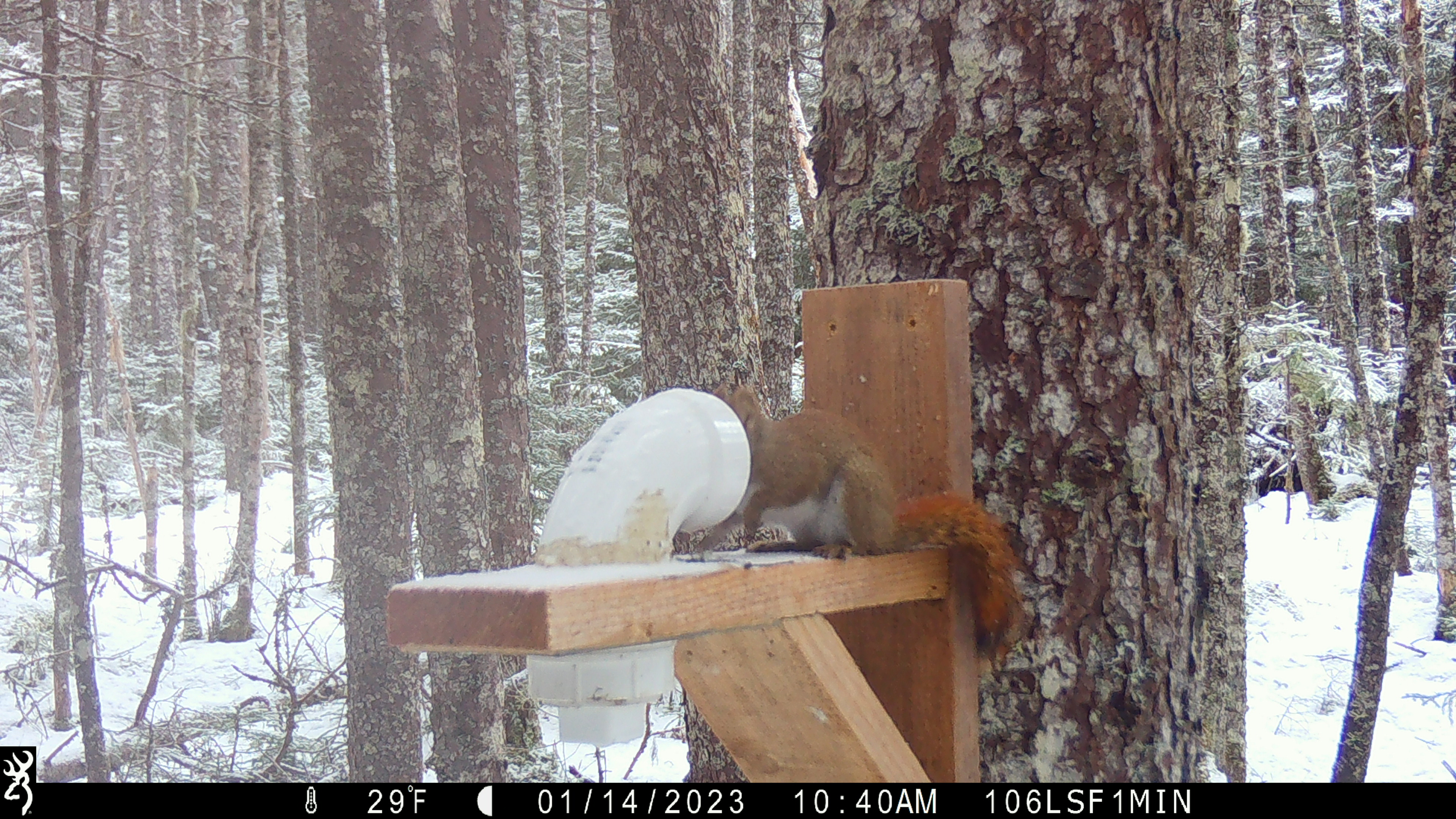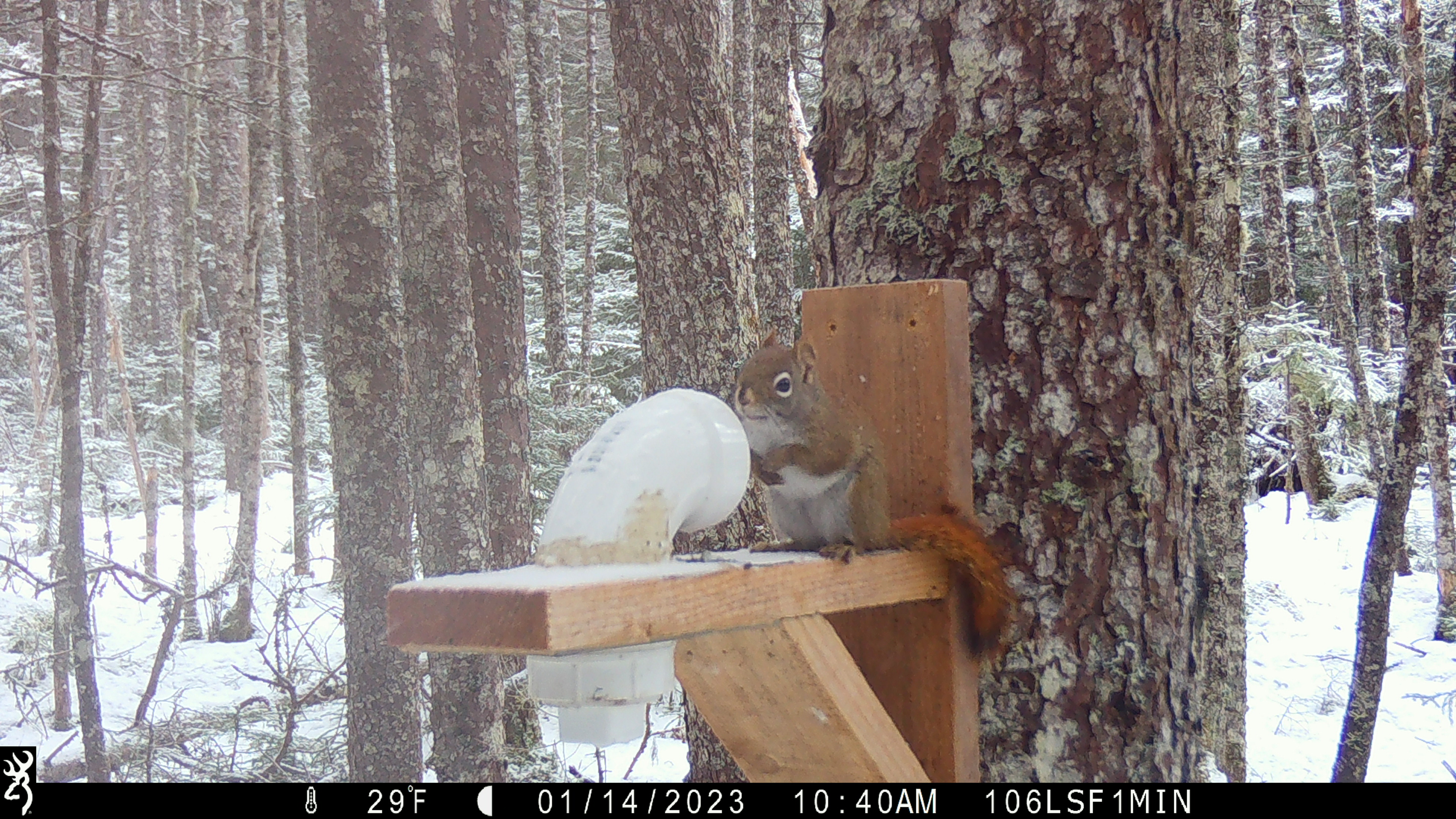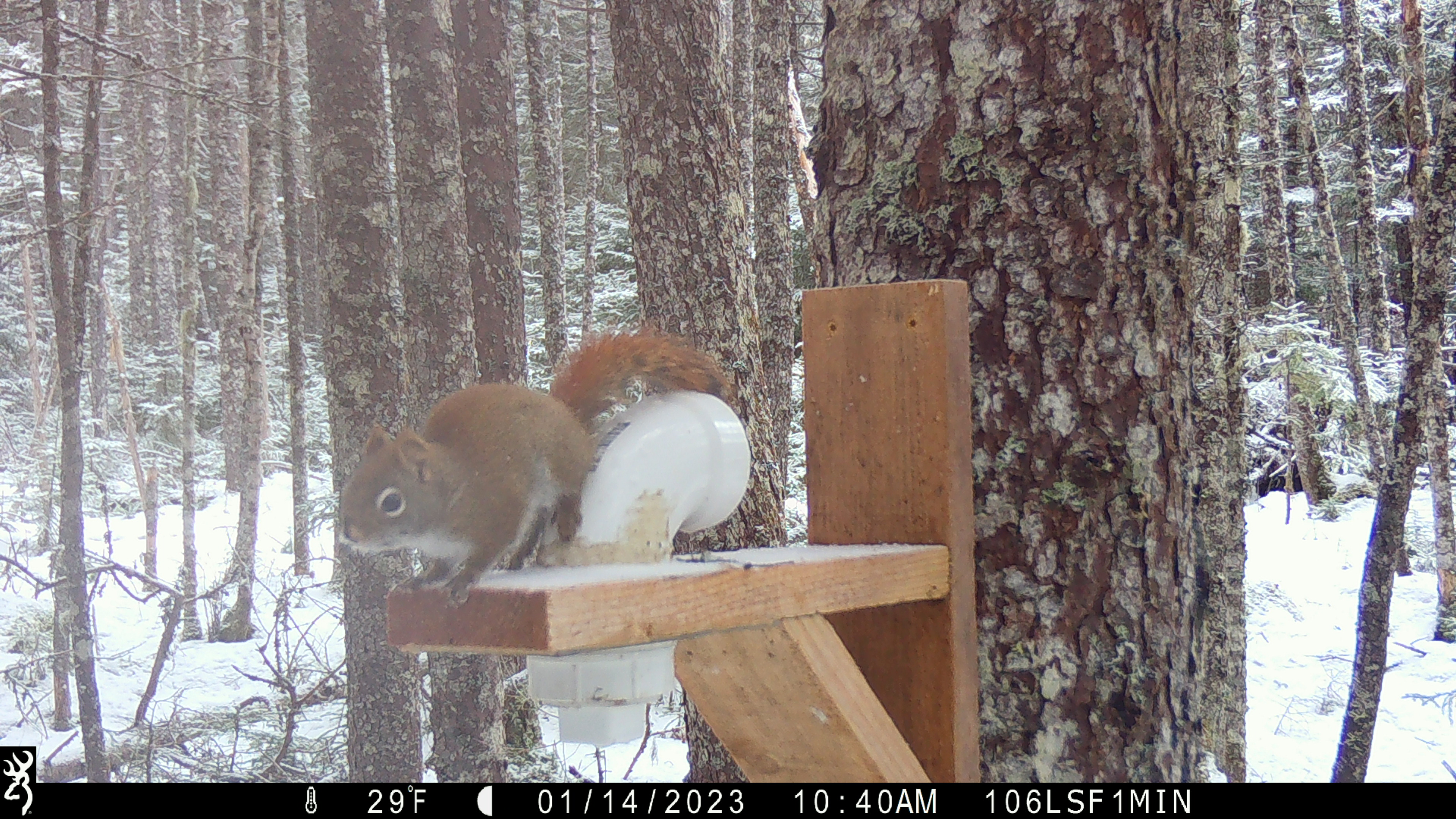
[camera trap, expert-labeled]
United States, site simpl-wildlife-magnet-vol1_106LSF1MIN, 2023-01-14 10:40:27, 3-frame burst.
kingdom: Animalia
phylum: Chordata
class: Mammalia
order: Rodentia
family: Sciuridae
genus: Tamiasciurus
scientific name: Tamiasciurus hudsonicus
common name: red squirrel